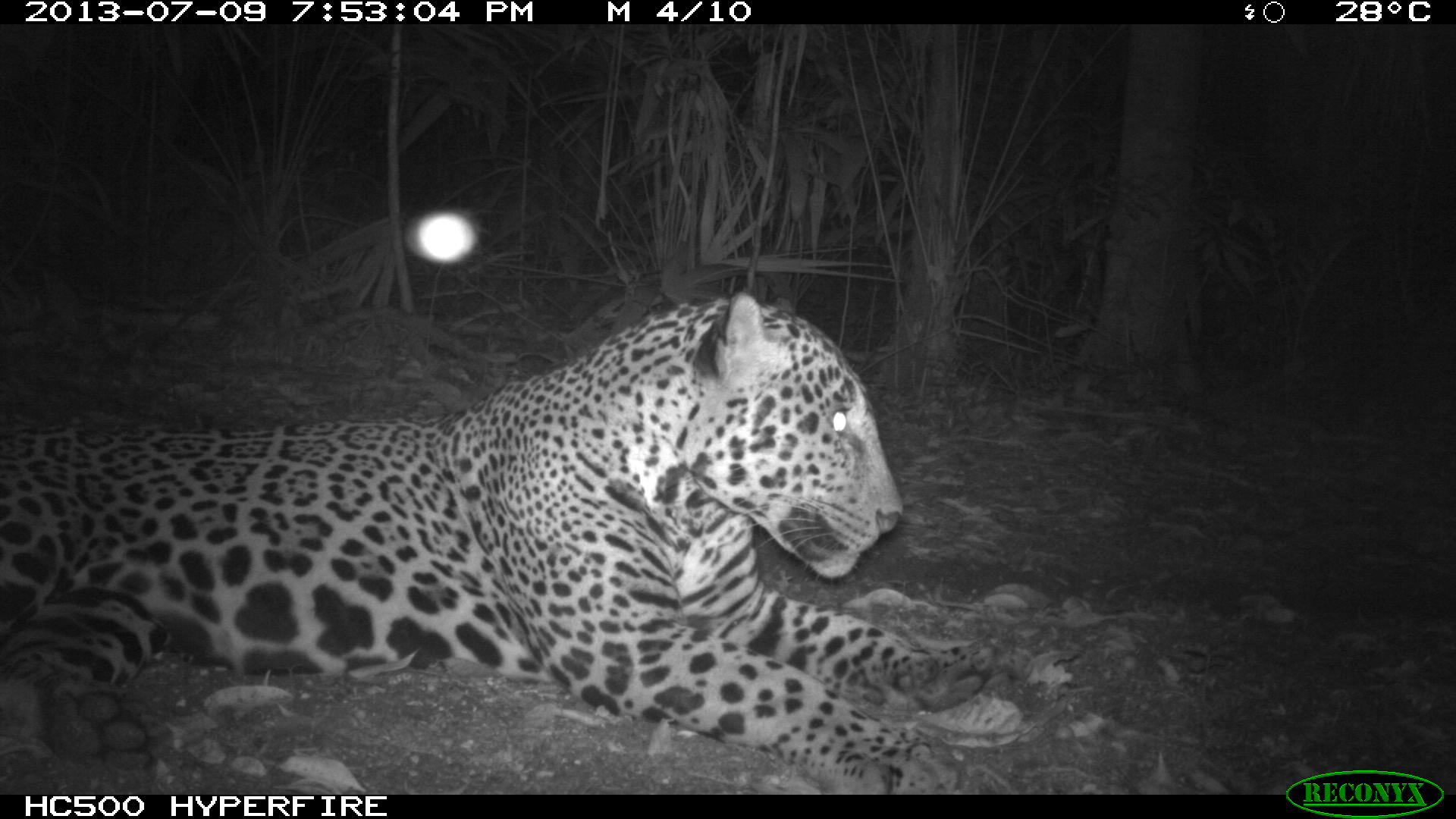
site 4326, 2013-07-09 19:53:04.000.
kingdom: Animalia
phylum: Chordata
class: Mammalia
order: Carnivora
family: Felidae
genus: Panthera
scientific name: Panthera onca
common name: jaguar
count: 1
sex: male